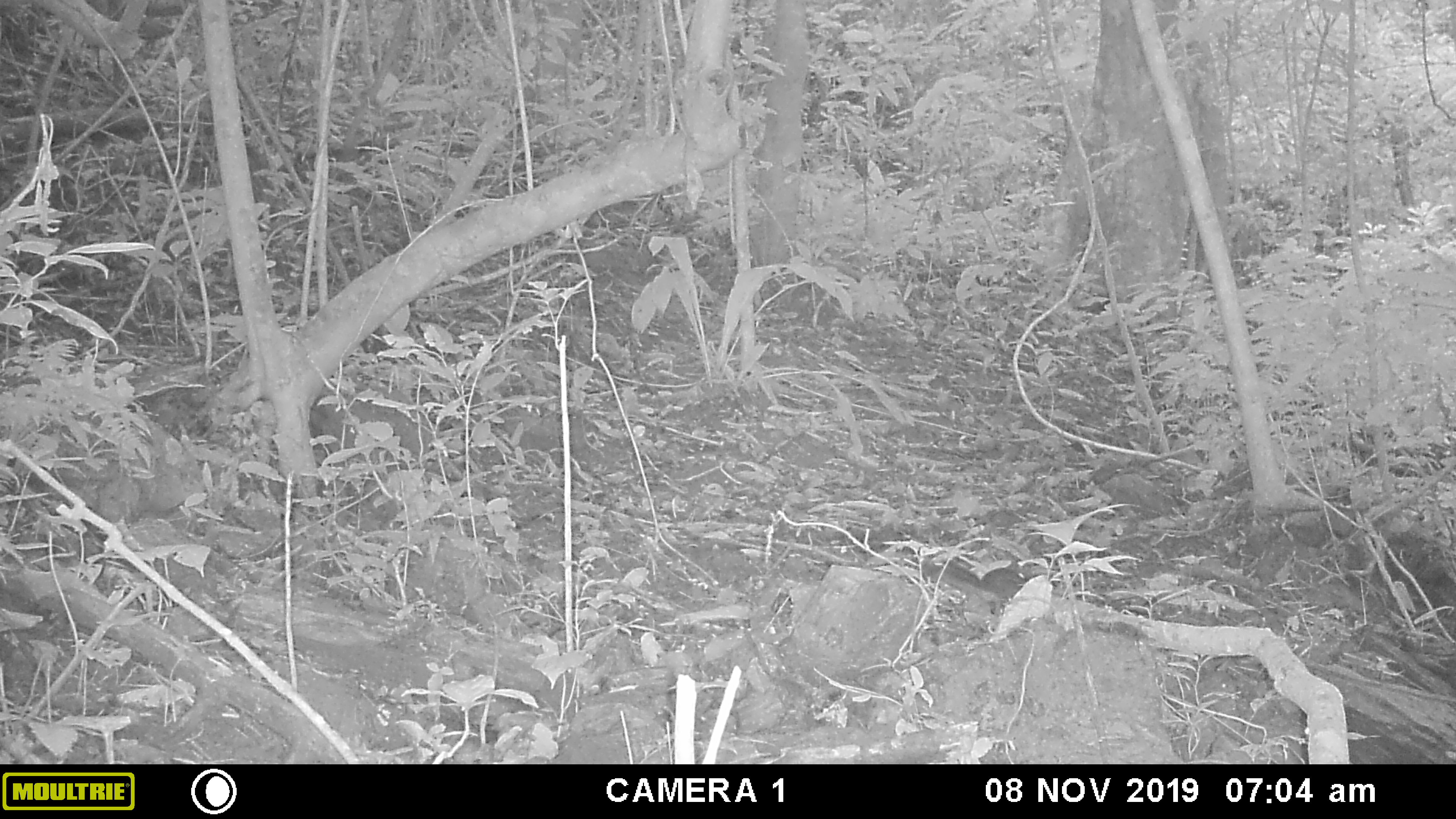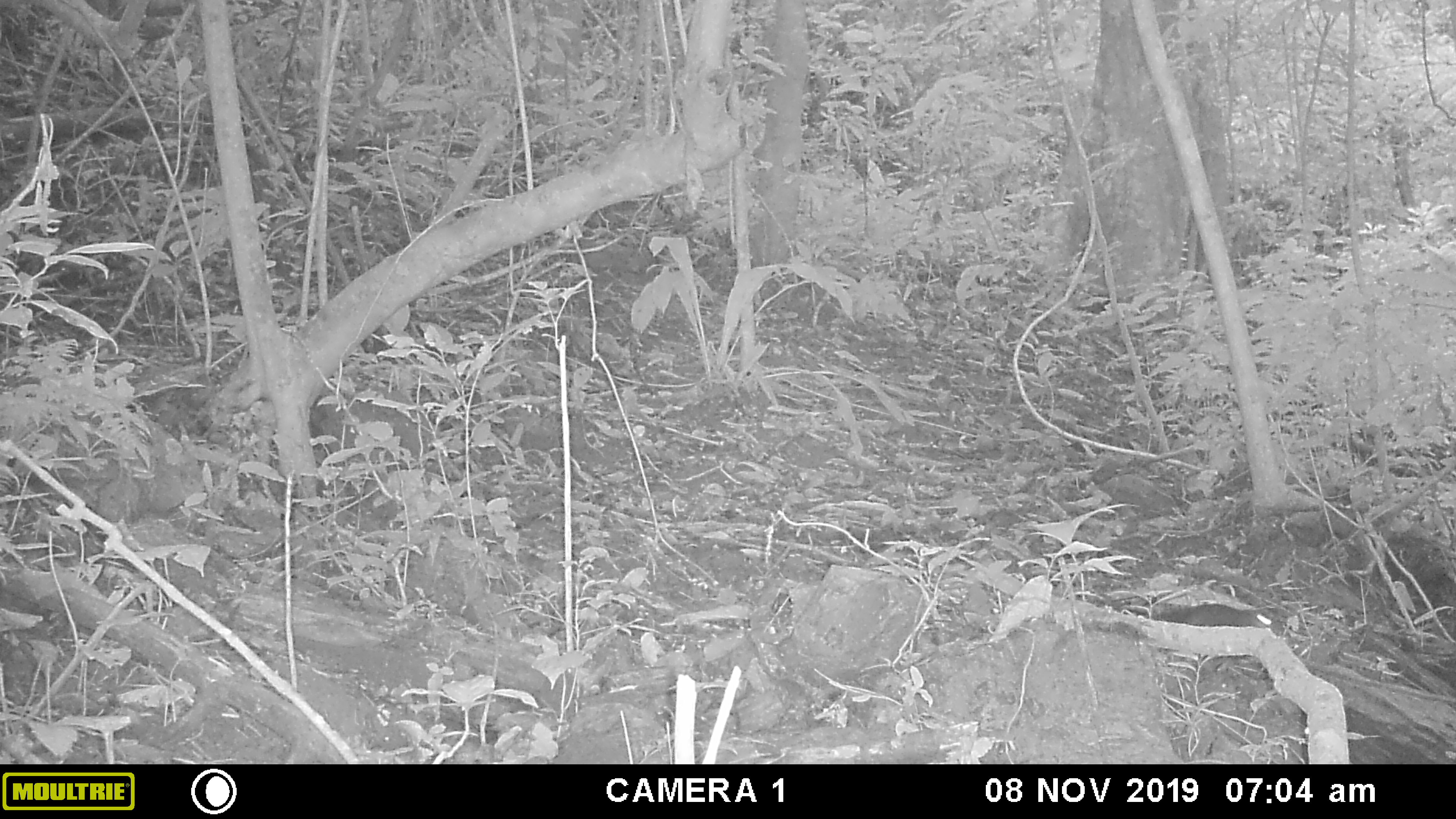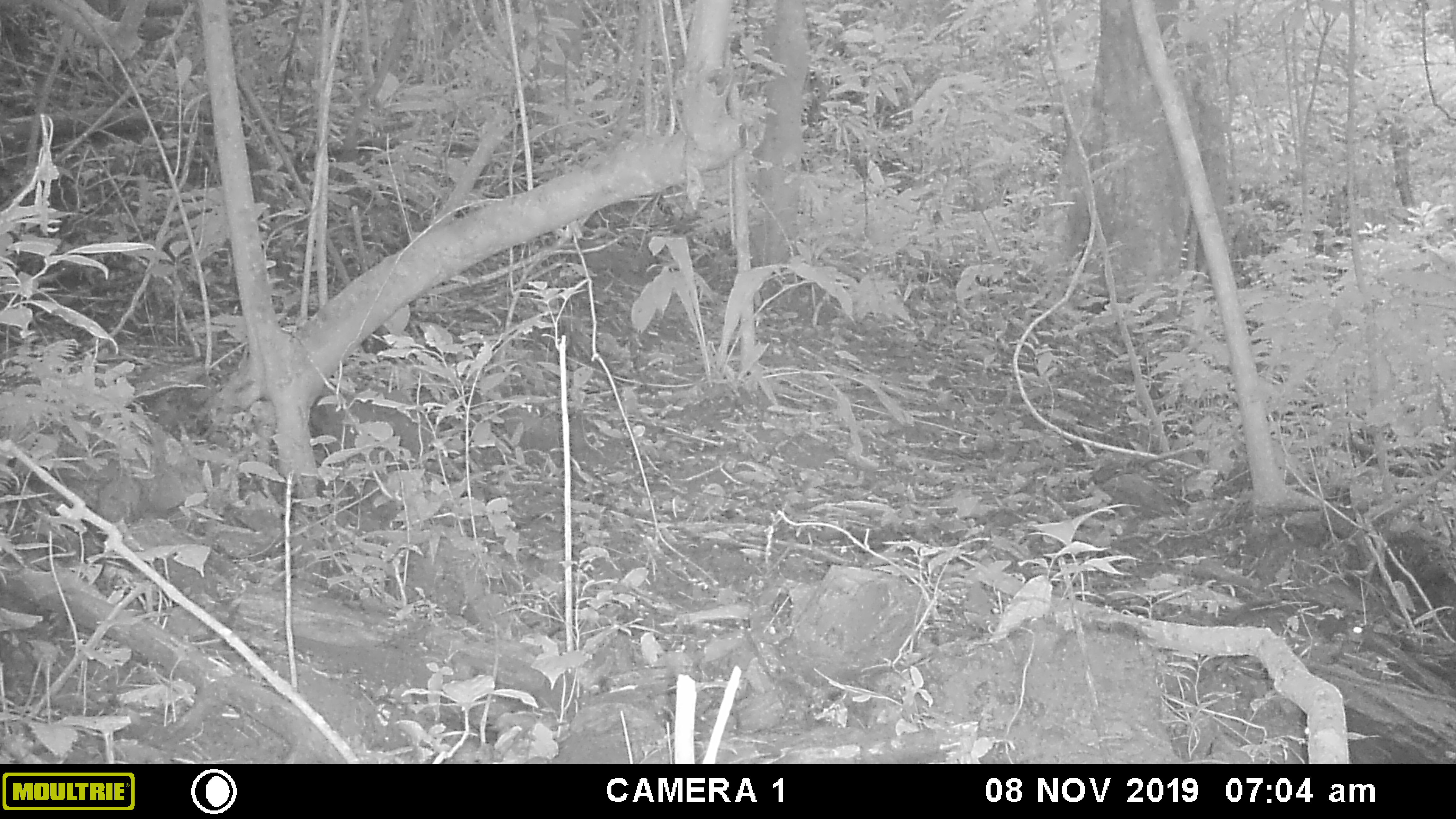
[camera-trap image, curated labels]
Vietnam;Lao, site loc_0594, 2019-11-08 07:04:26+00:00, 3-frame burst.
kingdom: Animalia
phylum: Chordata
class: Mammalia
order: Rodentia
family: Sciuridae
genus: Dremomys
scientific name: Dremomys rufigenis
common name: red-cheeked squirrel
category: red cheeked squirrel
Red cheeked squirrel (red-cheeked squirrel) (Dremomys rufigenis). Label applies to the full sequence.